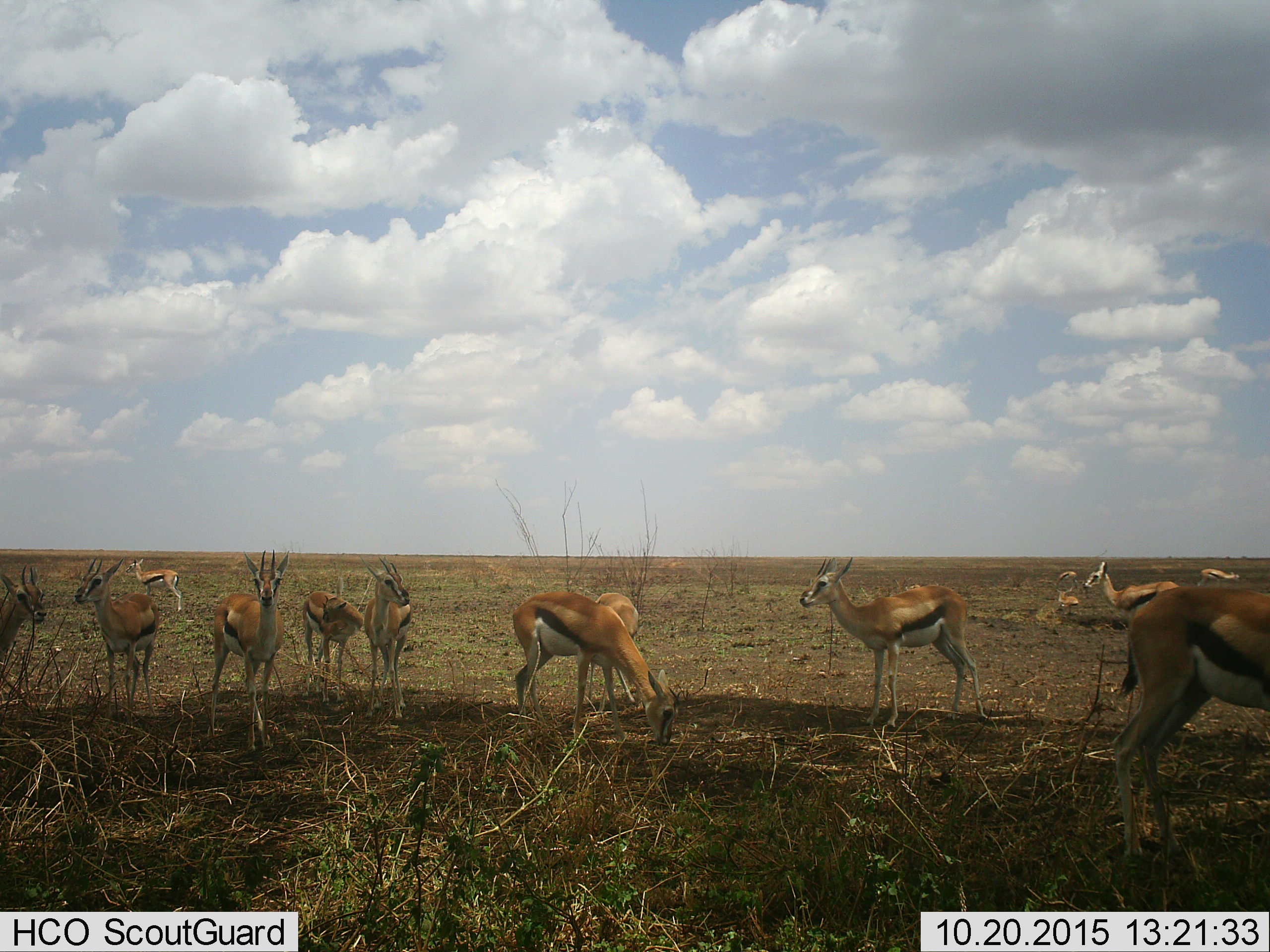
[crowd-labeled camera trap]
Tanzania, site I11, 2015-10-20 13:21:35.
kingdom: Animalia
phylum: Chordata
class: Mammalia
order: Artiodactyla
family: Bovidae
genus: Eudorcas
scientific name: Eudorcas thomsonii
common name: thomson's gazelle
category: gazellethomsons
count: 11-50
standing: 100%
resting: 29%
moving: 43%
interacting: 0%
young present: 0%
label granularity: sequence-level